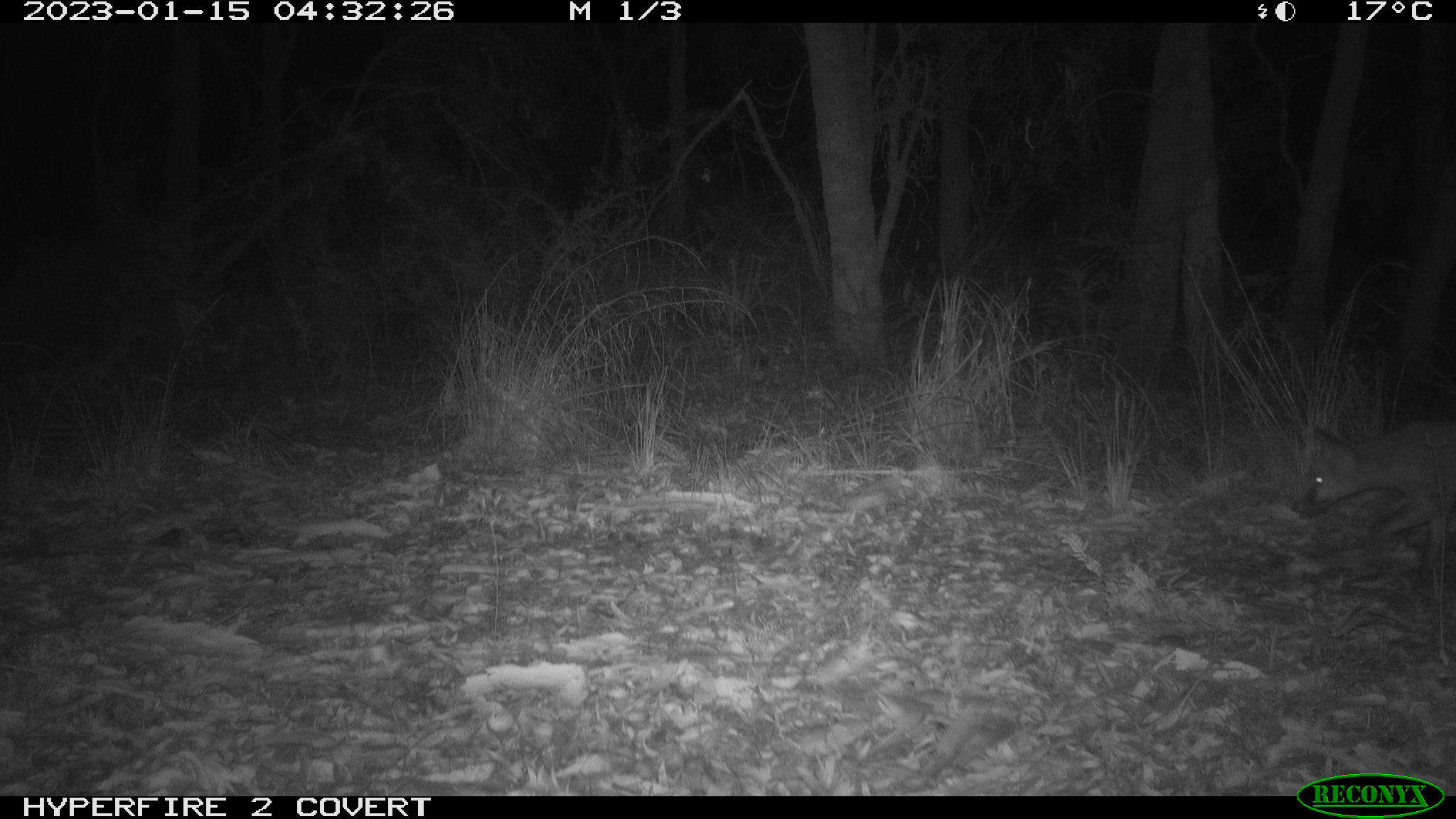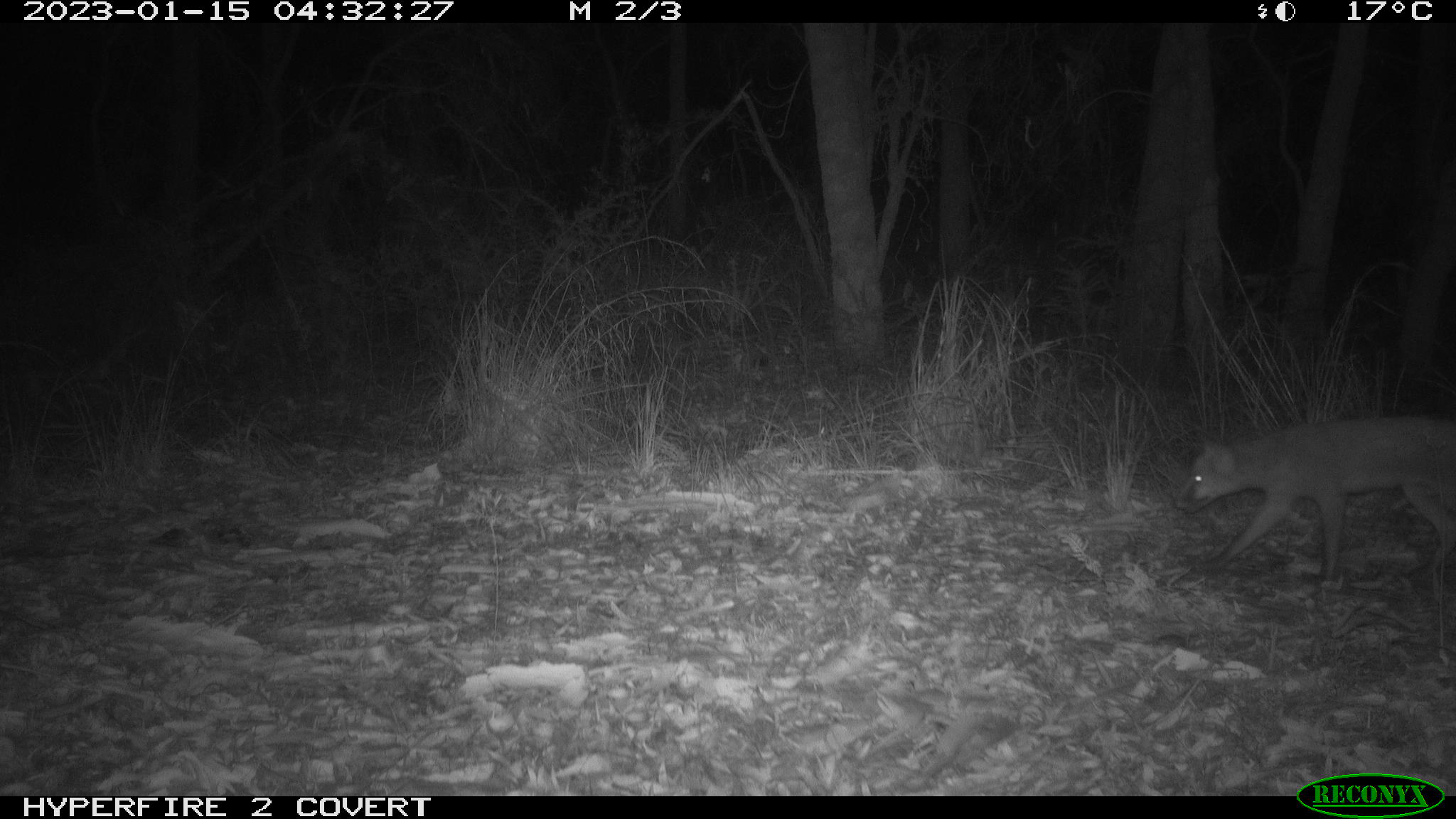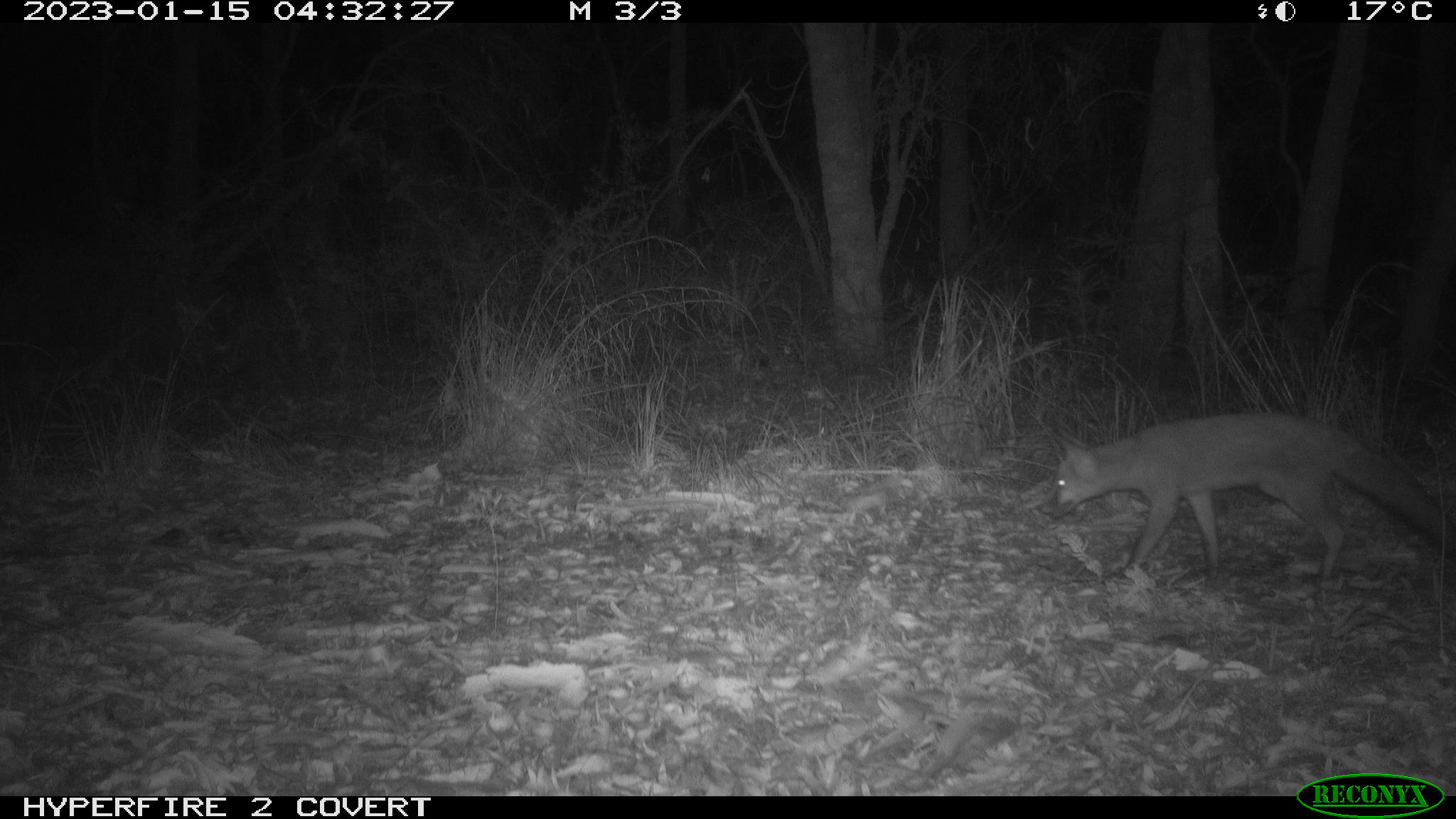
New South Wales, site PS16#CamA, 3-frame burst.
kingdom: Animalia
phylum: Chordata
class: Mammalia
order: Carnivora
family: Canidae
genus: Vulpes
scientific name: Vulpes vulpes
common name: red fox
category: fox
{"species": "fox (red fox) (Vulpes vulpes)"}